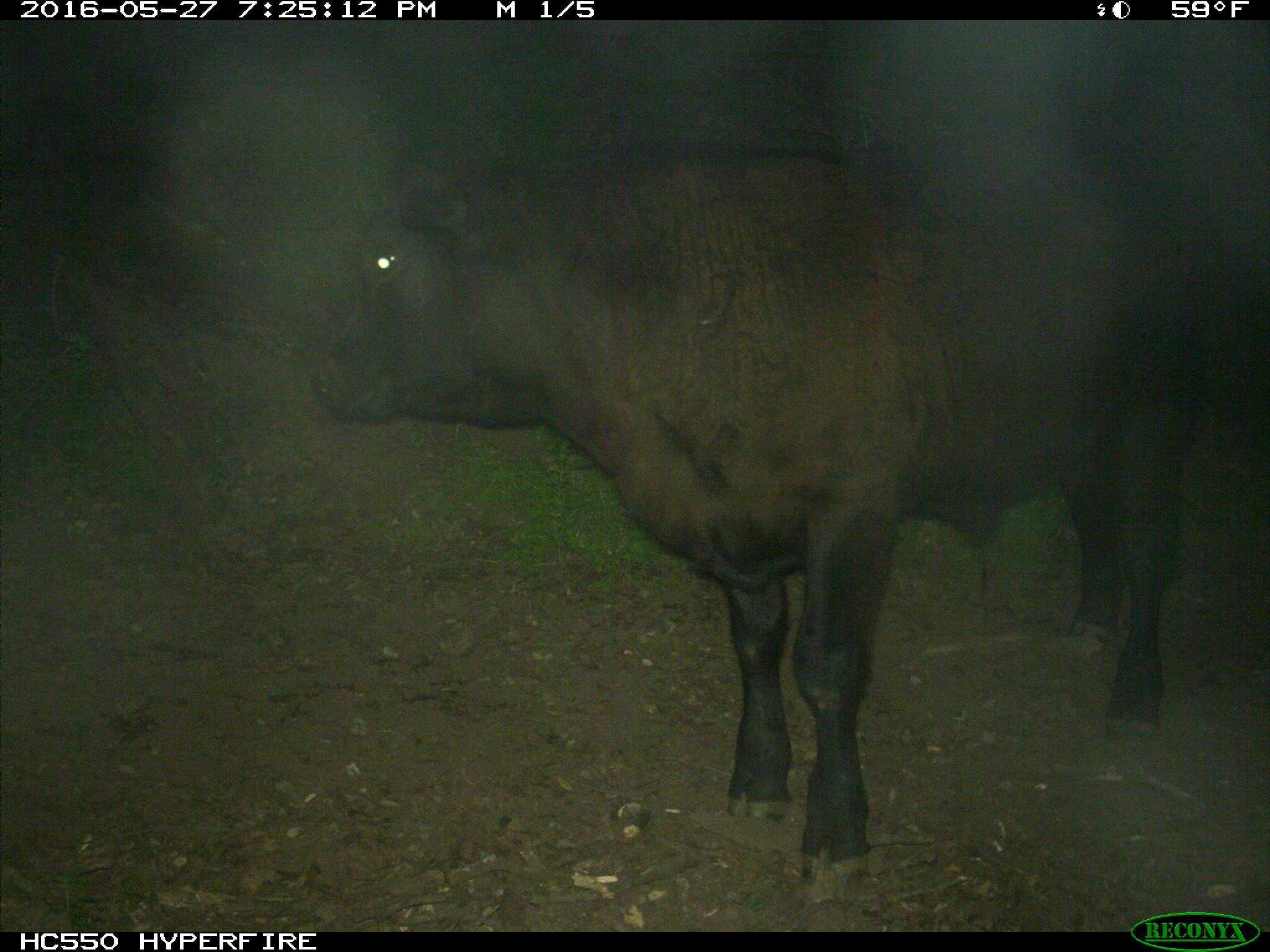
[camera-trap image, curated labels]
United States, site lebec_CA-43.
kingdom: Animalia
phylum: Chordata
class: Mammalia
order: Artiodactyla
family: Bovidae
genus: Bos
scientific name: Bos taurus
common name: domestic cow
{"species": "Bos taurus (domestic cow)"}